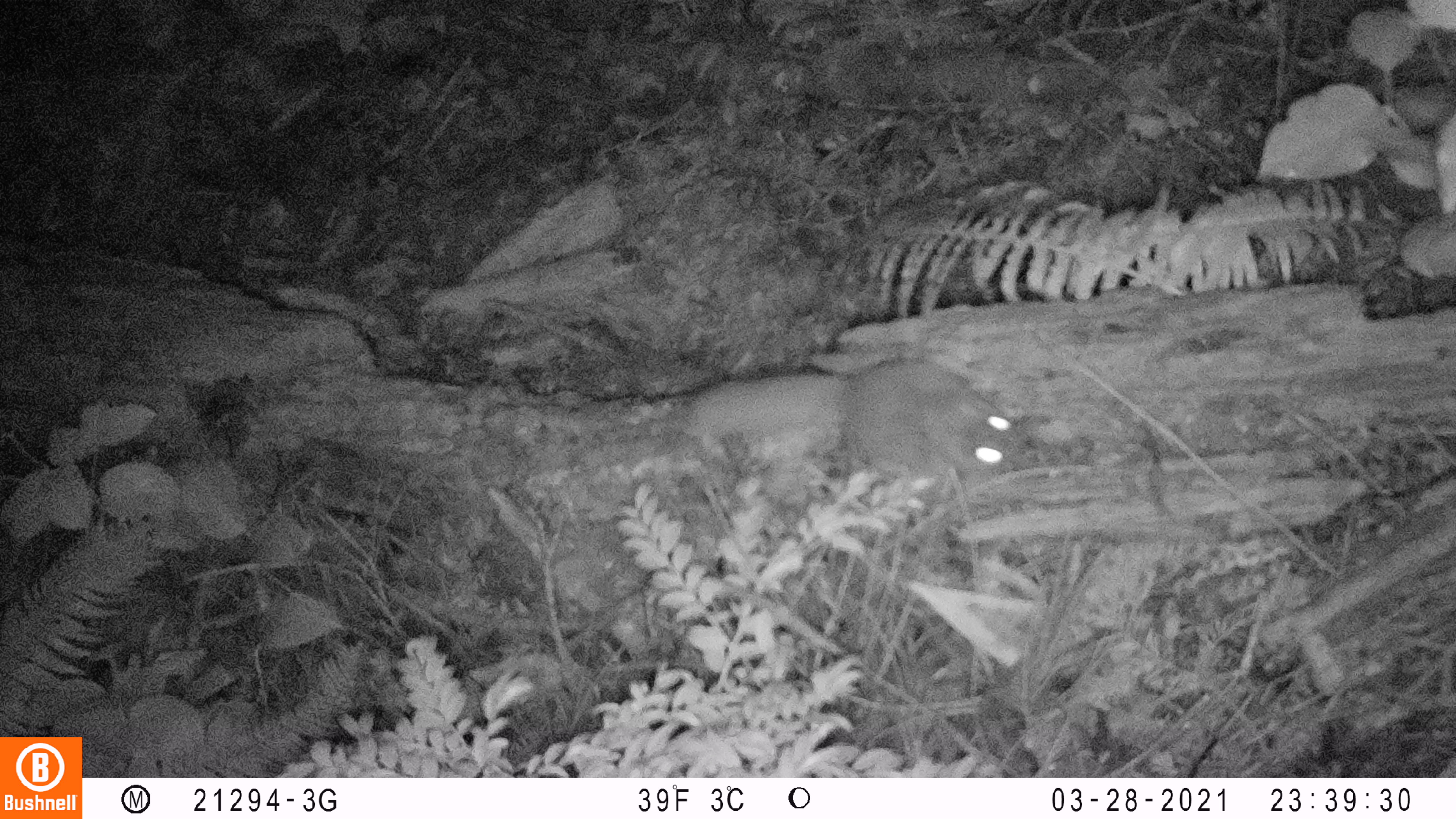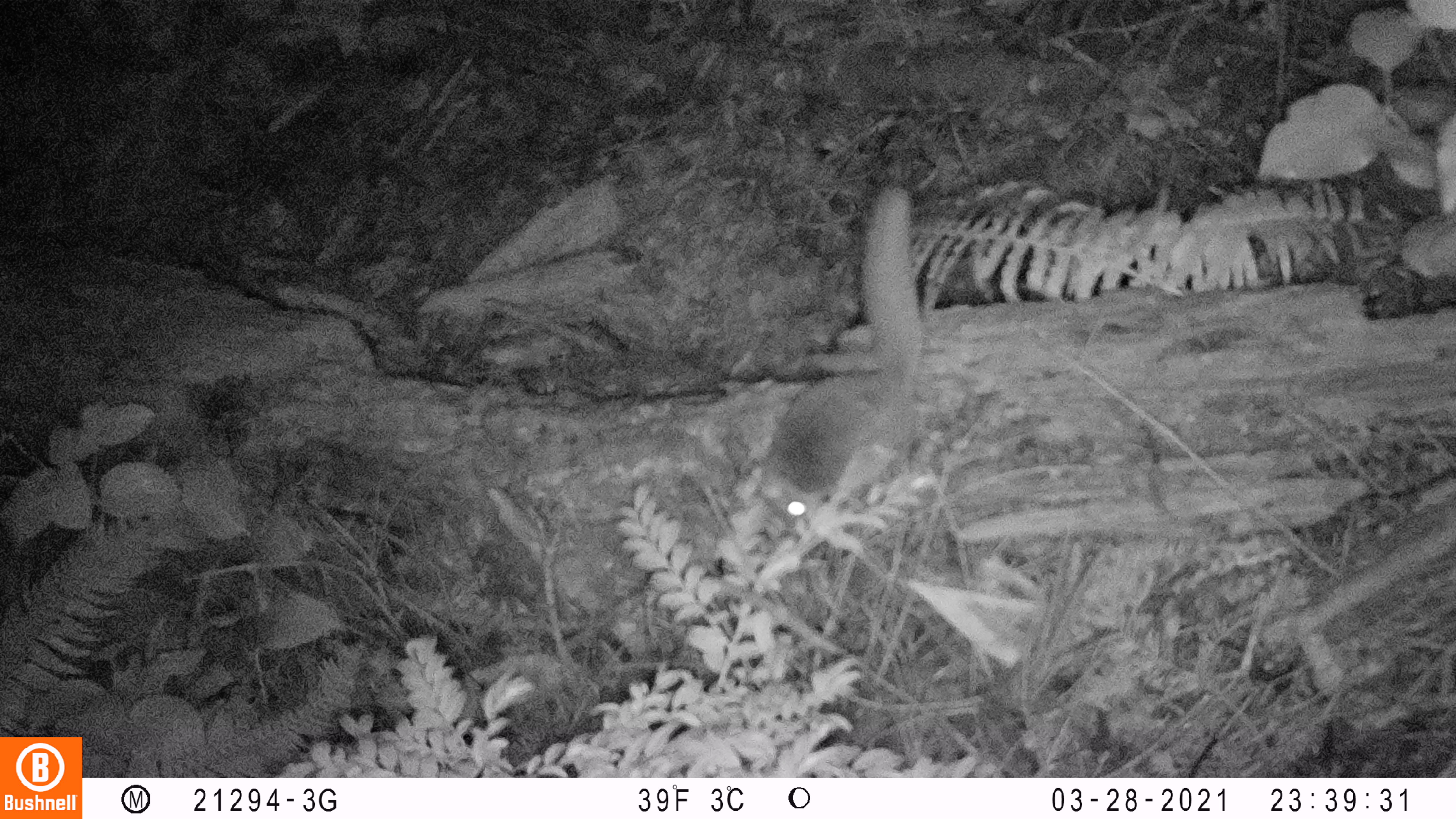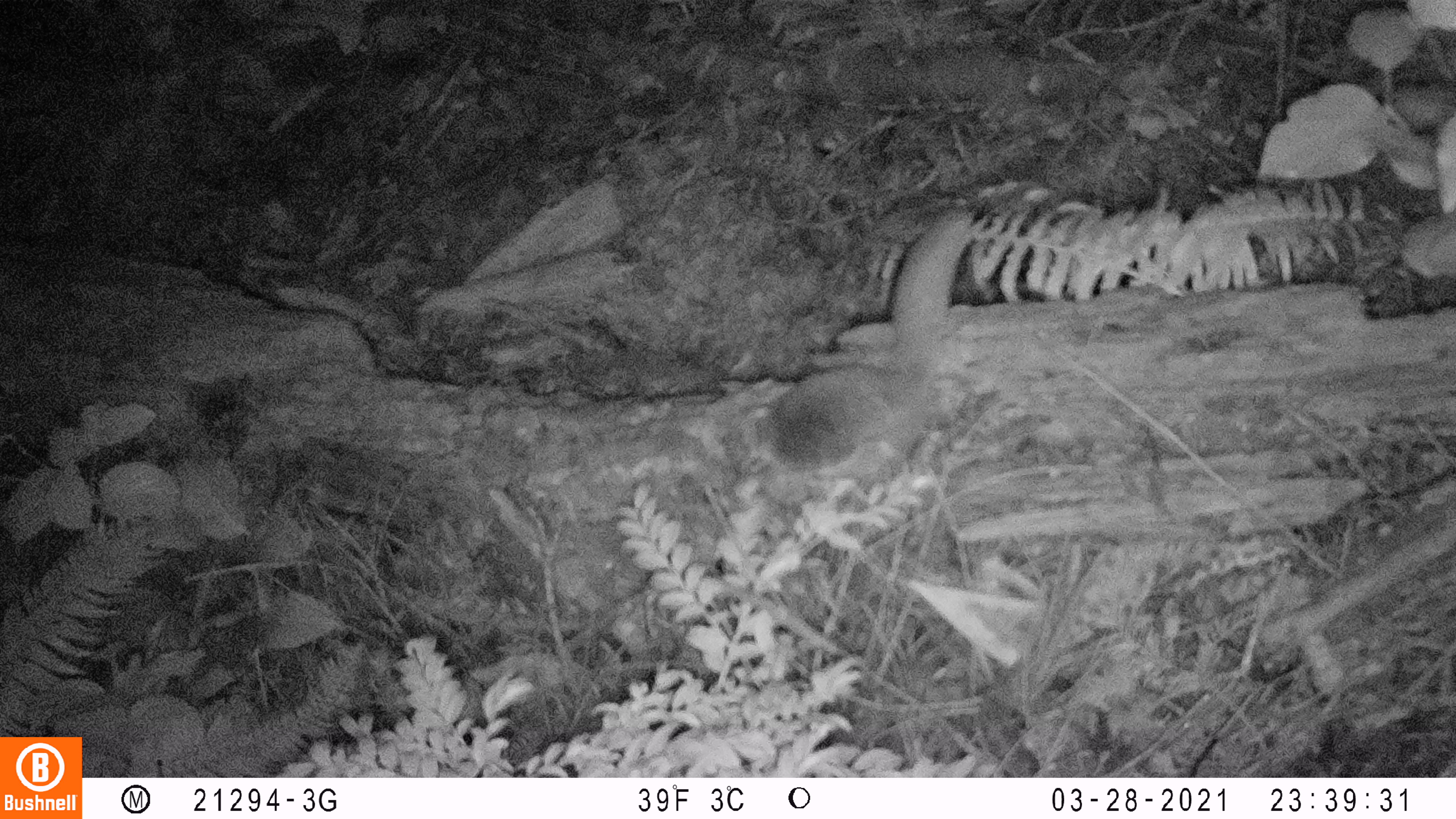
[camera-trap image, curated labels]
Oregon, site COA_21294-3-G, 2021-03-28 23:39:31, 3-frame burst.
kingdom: Animalia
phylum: Chordata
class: Mammalia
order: Rodentia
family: Sciuridae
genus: Glaucomys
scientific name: Glaucomys oregonensis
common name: humboldt's flying squirrel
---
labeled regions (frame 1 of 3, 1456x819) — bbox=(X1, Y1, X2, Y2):
humboldt's flying squirrel: bbox=(693, 361, 1032, 490)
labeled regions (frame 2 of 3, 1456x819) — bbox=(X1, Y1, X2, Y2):
humboldt's flying squirrel: bbox=(752, 181, 922, 530)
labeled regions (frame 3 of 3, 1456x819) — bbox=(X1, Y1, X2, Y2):
humboldt's flying squirrel: bbox=(747, 203, 981, 483)